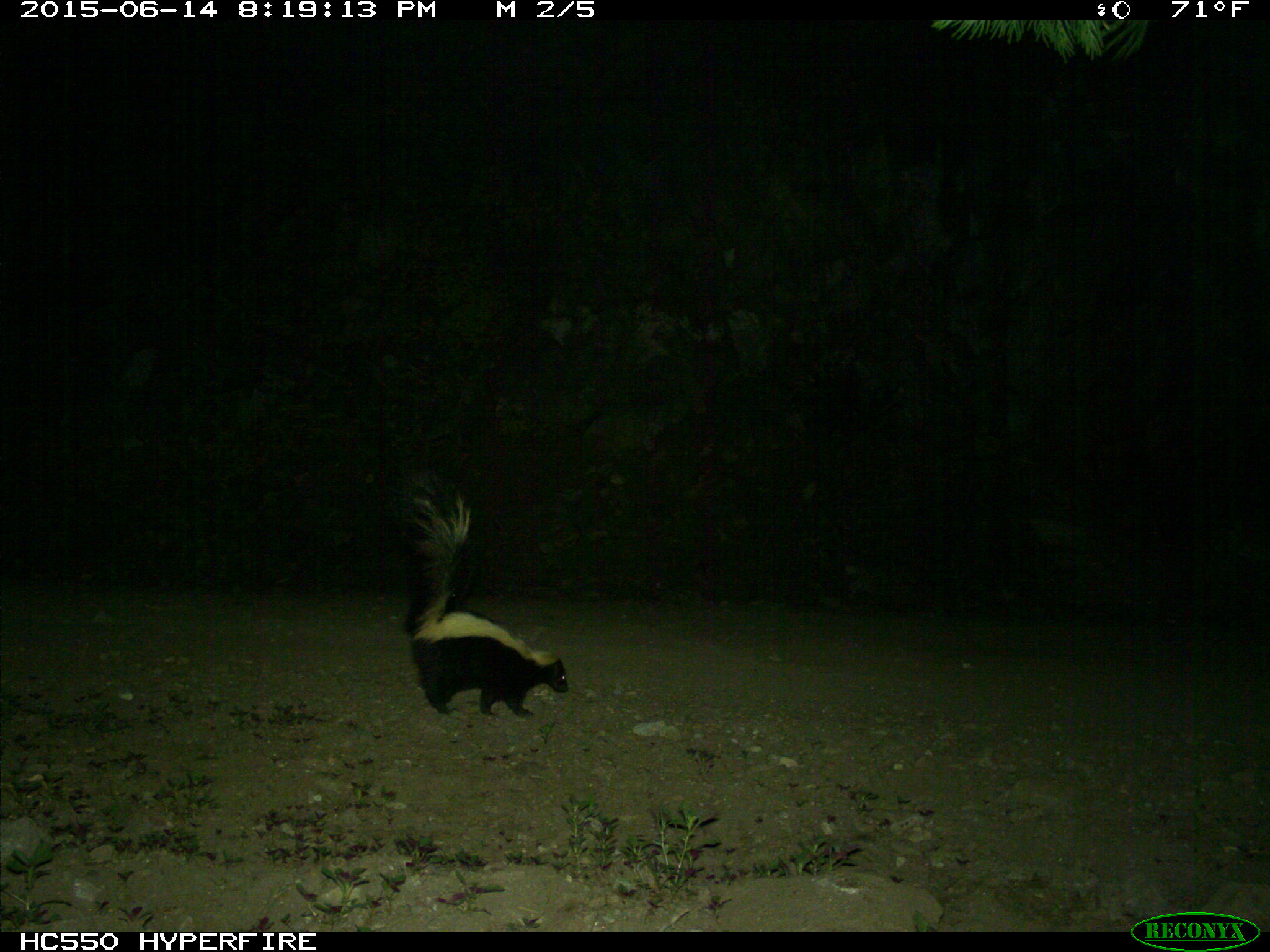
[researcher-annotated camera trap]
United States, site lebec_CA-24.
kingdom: Animalia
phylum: Chordata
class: Mammalia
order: Carnivora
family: Mephitidae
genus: Mephitis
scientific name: Mephitis mephitis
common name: striped skunk